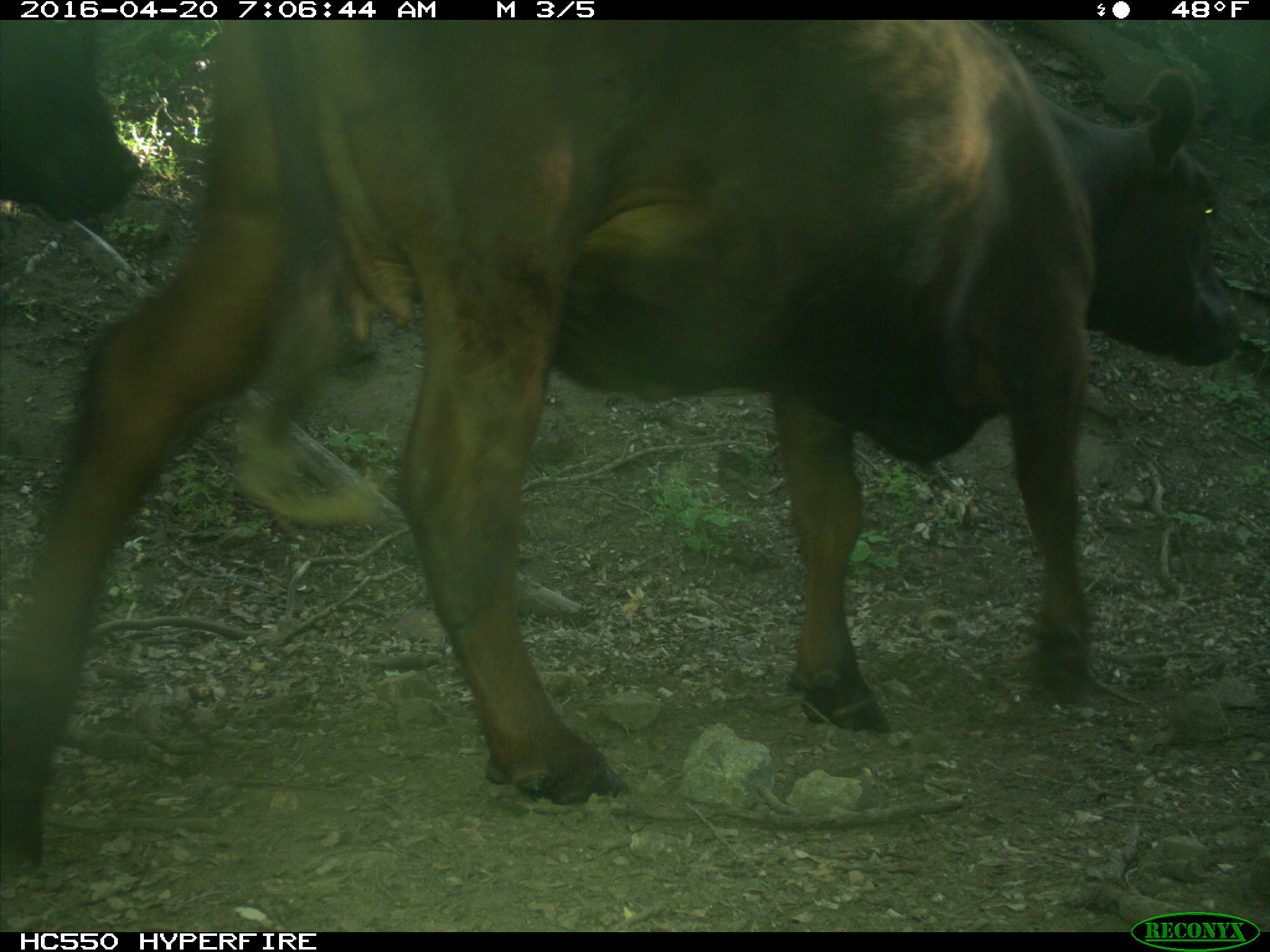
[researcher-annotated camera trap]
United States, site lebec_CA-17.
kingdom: Animalia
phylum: Chordata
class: Mammalia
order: Artiodactyla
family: Bovidae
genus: Bos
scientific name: Bos taurus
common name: domestic cow